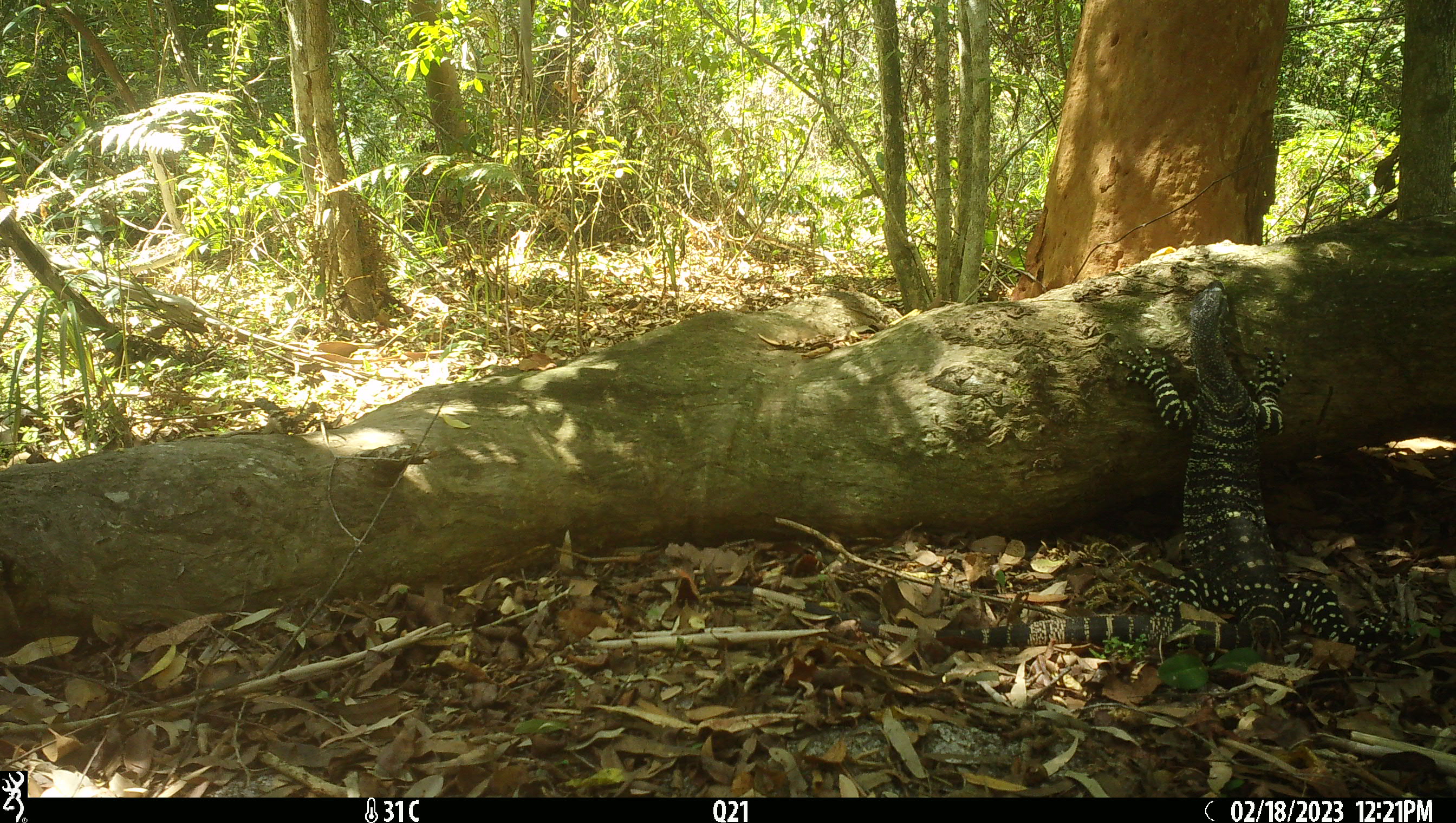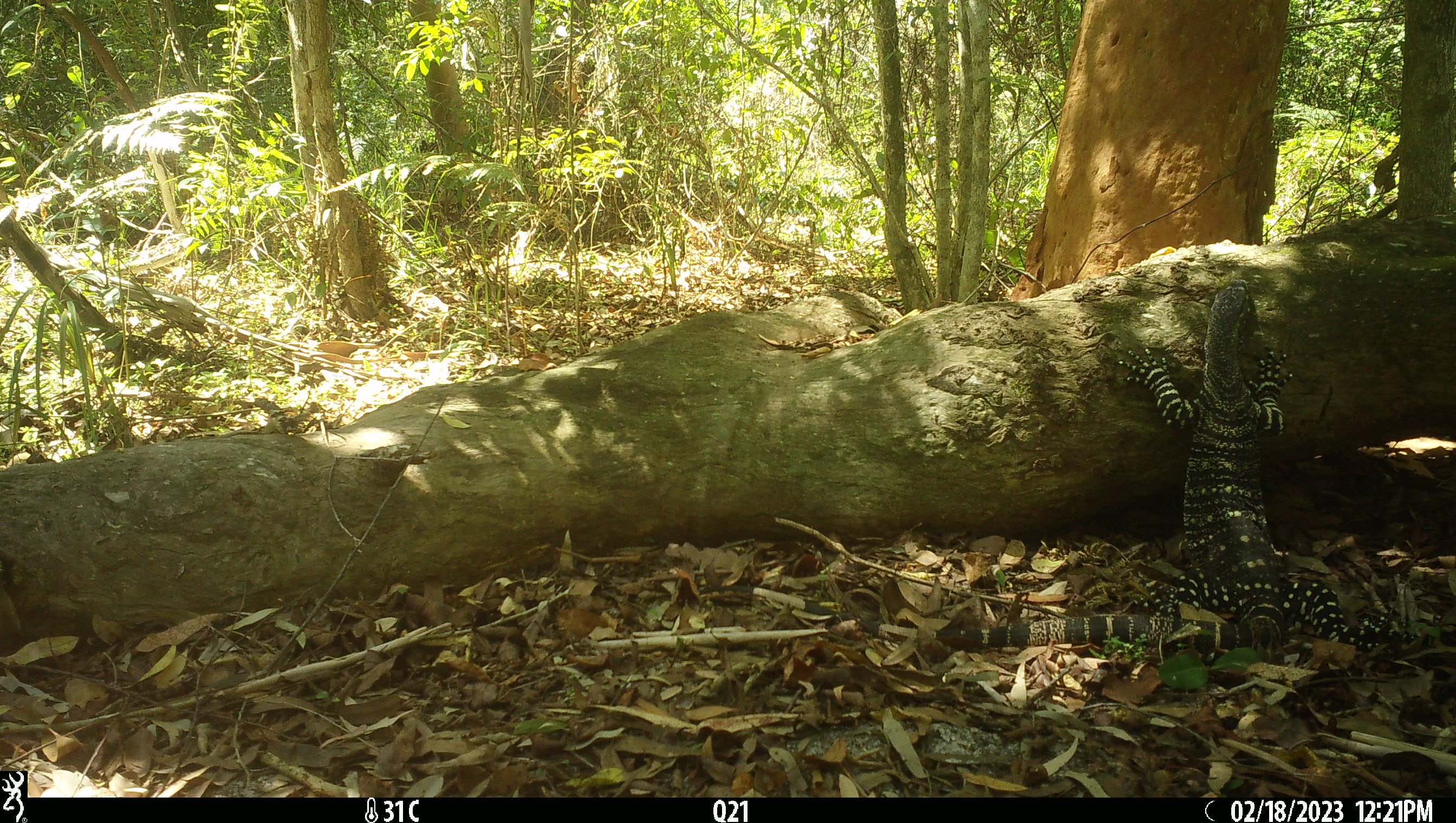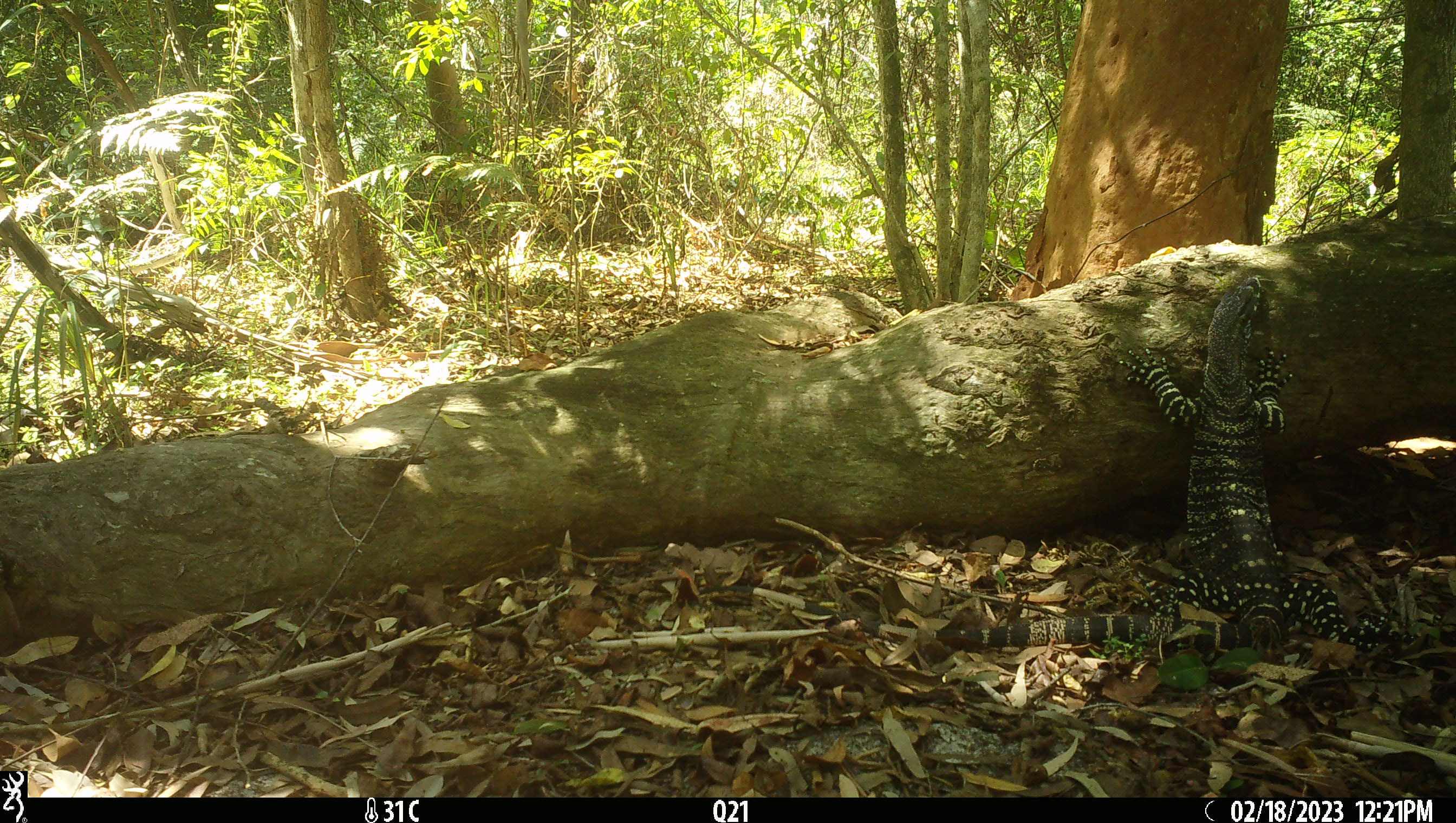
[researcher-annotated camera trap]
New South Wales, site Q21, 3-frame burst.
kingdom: Animalia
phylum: Chordata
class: Reptilia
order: Squamata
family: Varanidae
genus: Varanus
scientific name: Varanus varius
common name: lace monitor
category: goanna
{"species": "goanna (lace monitor) (Varanus varius)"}